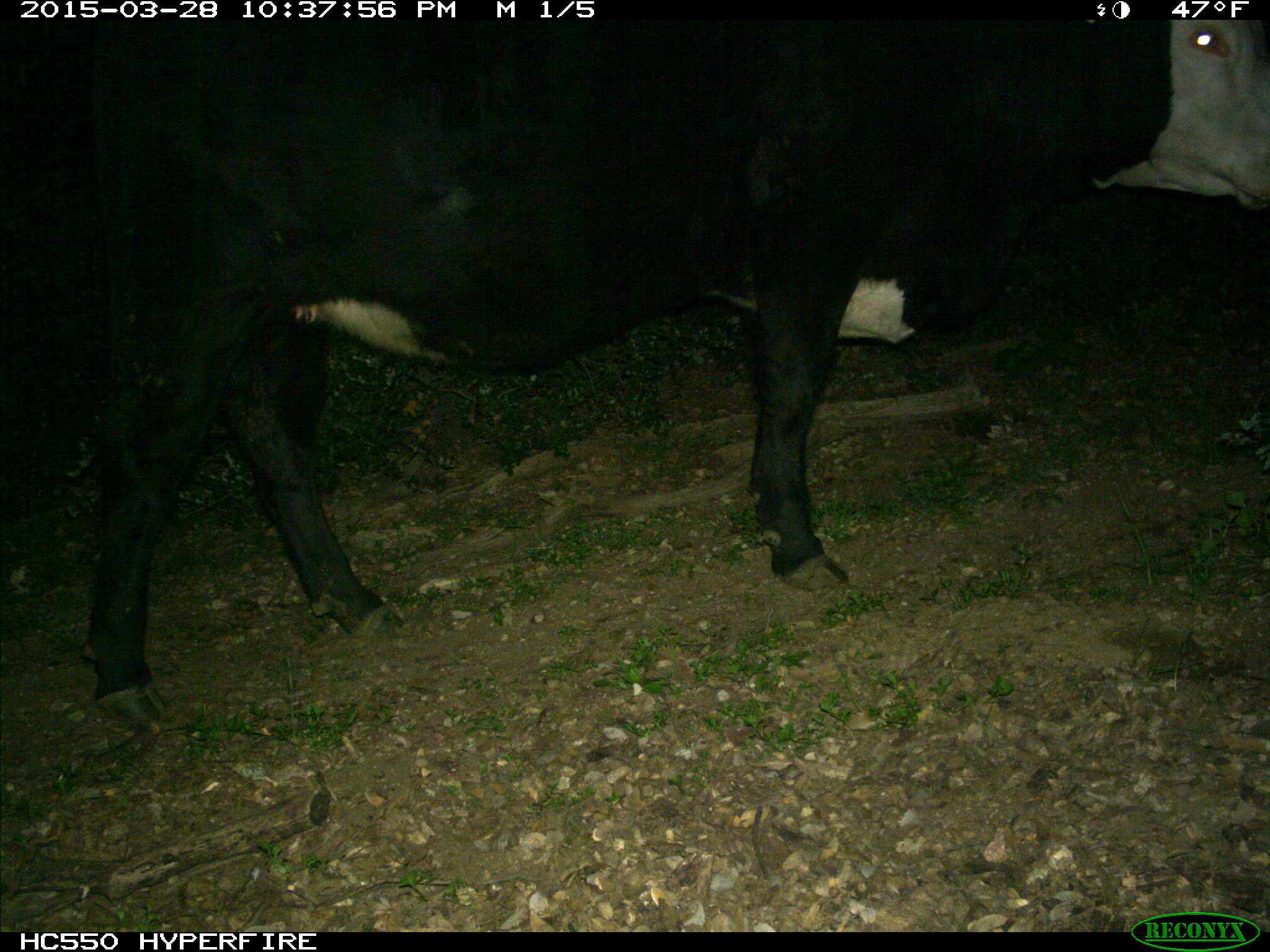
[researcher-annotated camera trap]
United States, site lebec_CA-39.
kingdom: Animalia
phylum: Chordata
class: Mammalia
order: Artiodactyla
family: Bovidae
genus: Bos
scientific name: Bos taurus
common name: domestic cow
Bos taurus (domestic cow).